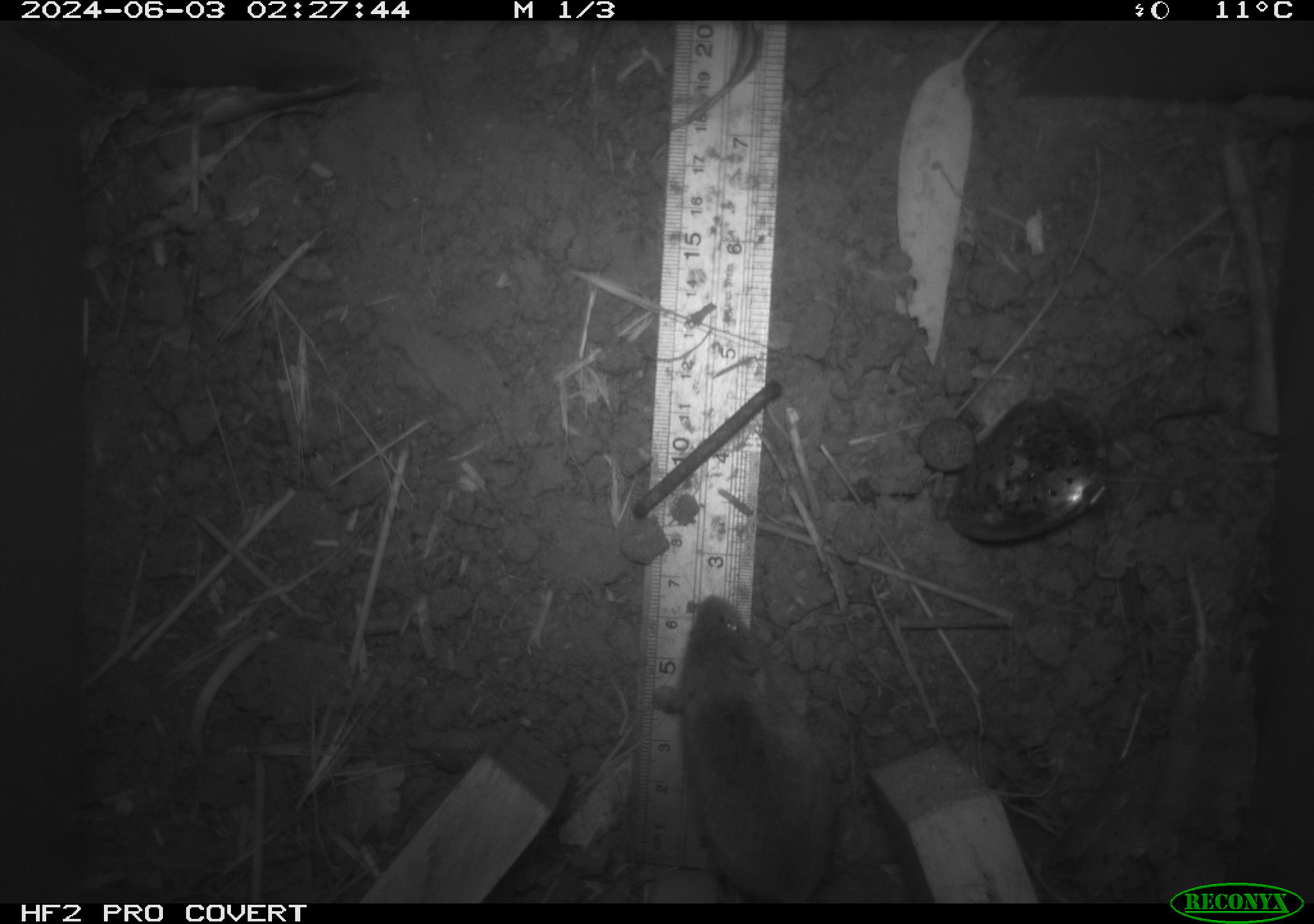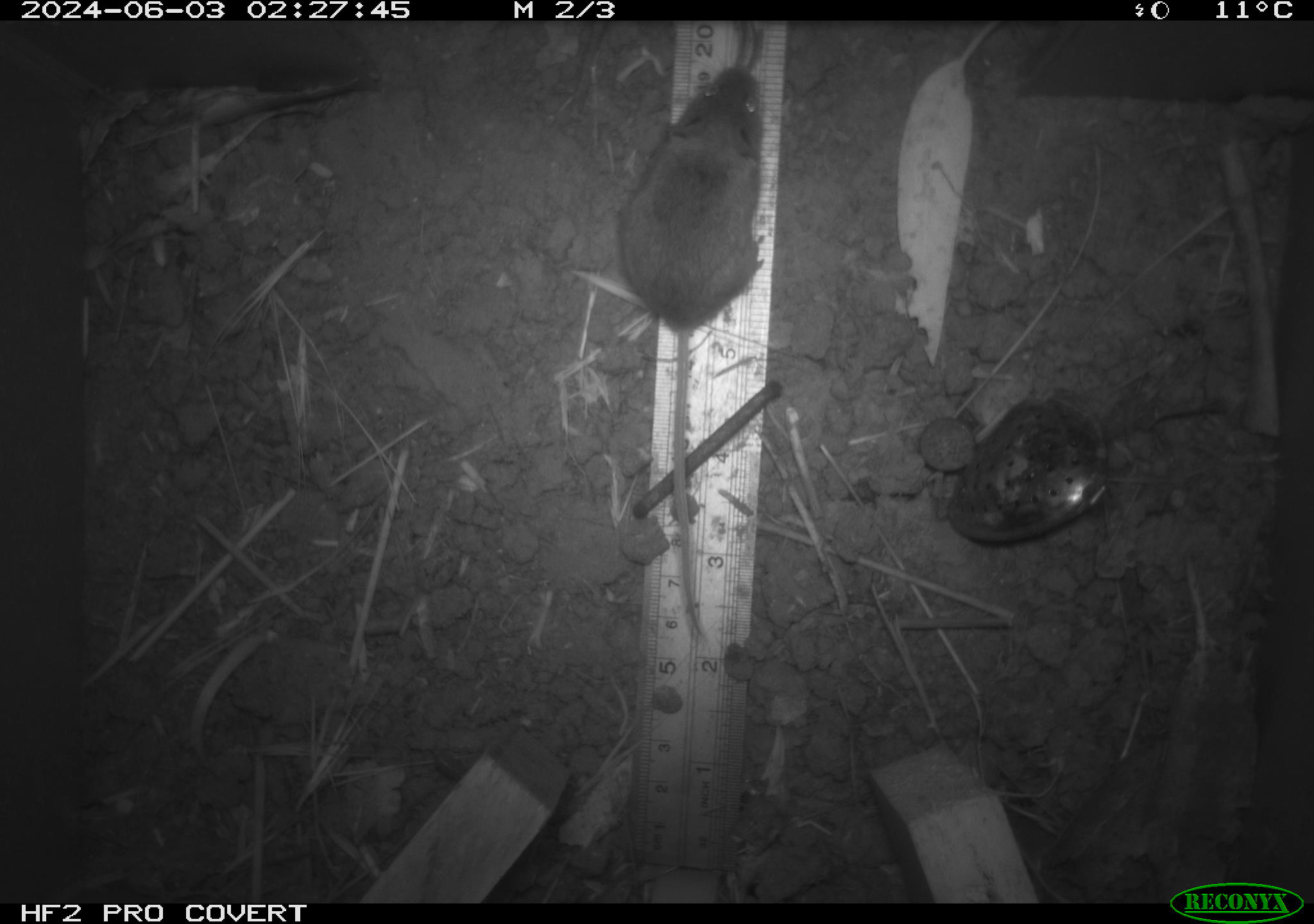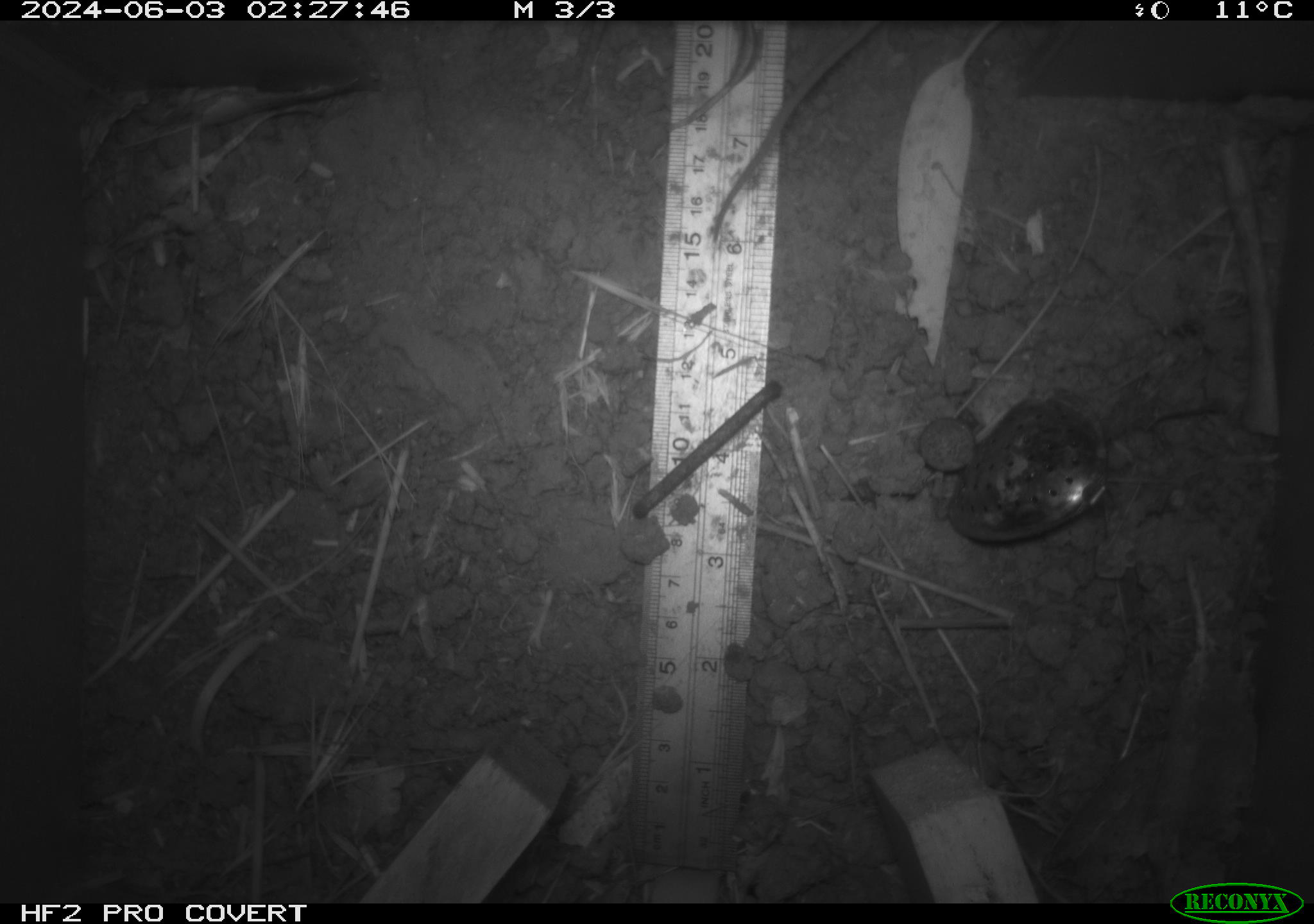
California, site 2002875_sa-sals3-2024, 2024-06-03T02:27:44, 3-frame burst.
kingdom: Animalia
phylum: Chordata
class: Mammalia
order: Rodentia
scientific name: Rodentia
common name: mouse species